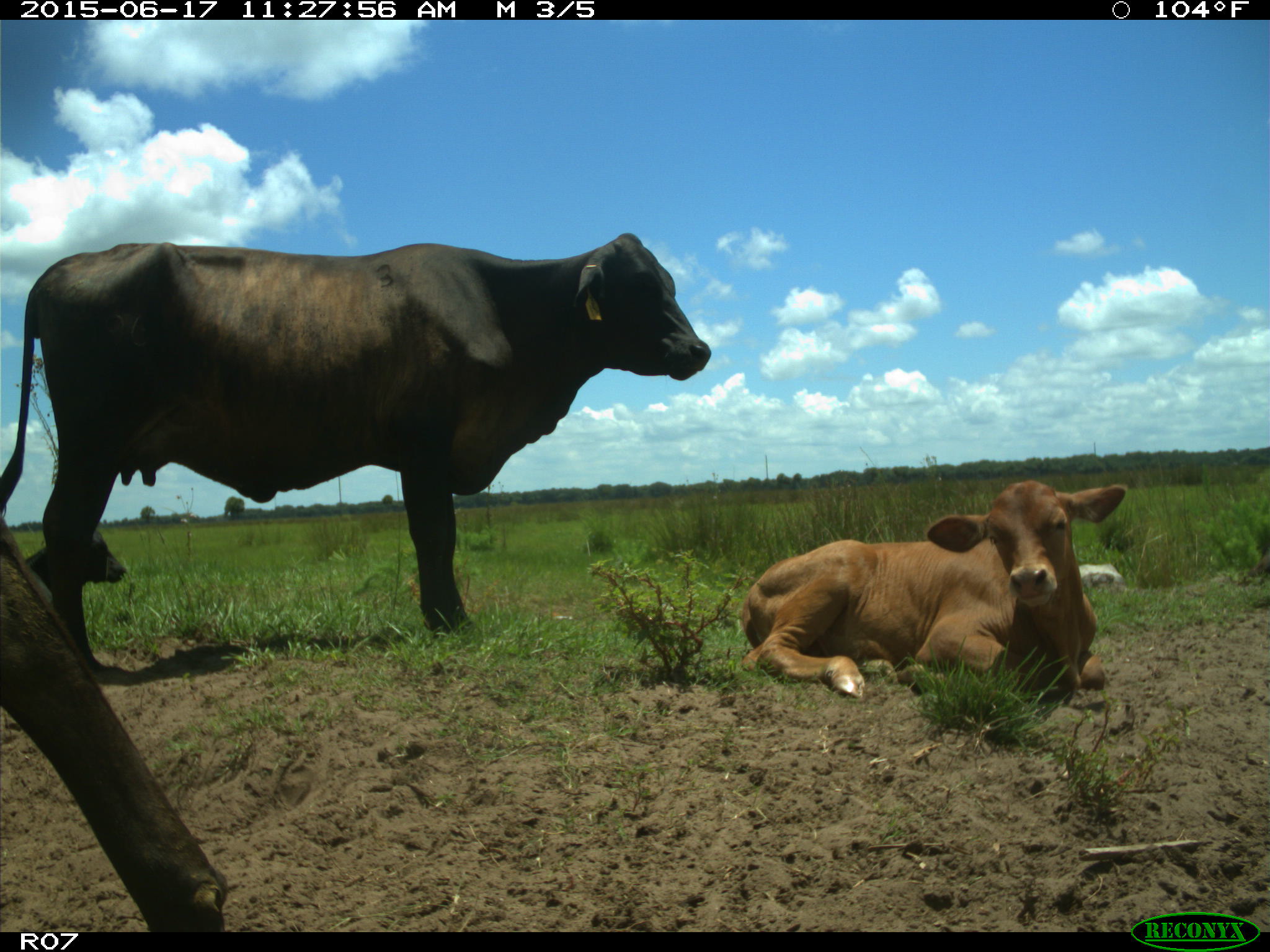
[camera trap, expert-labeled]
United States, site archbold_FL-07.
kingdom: Animalia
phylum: Chordata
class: Mammalia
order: Artiodactyla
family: Bovidae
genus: Bos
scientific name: Bos taurus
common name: domestic cow